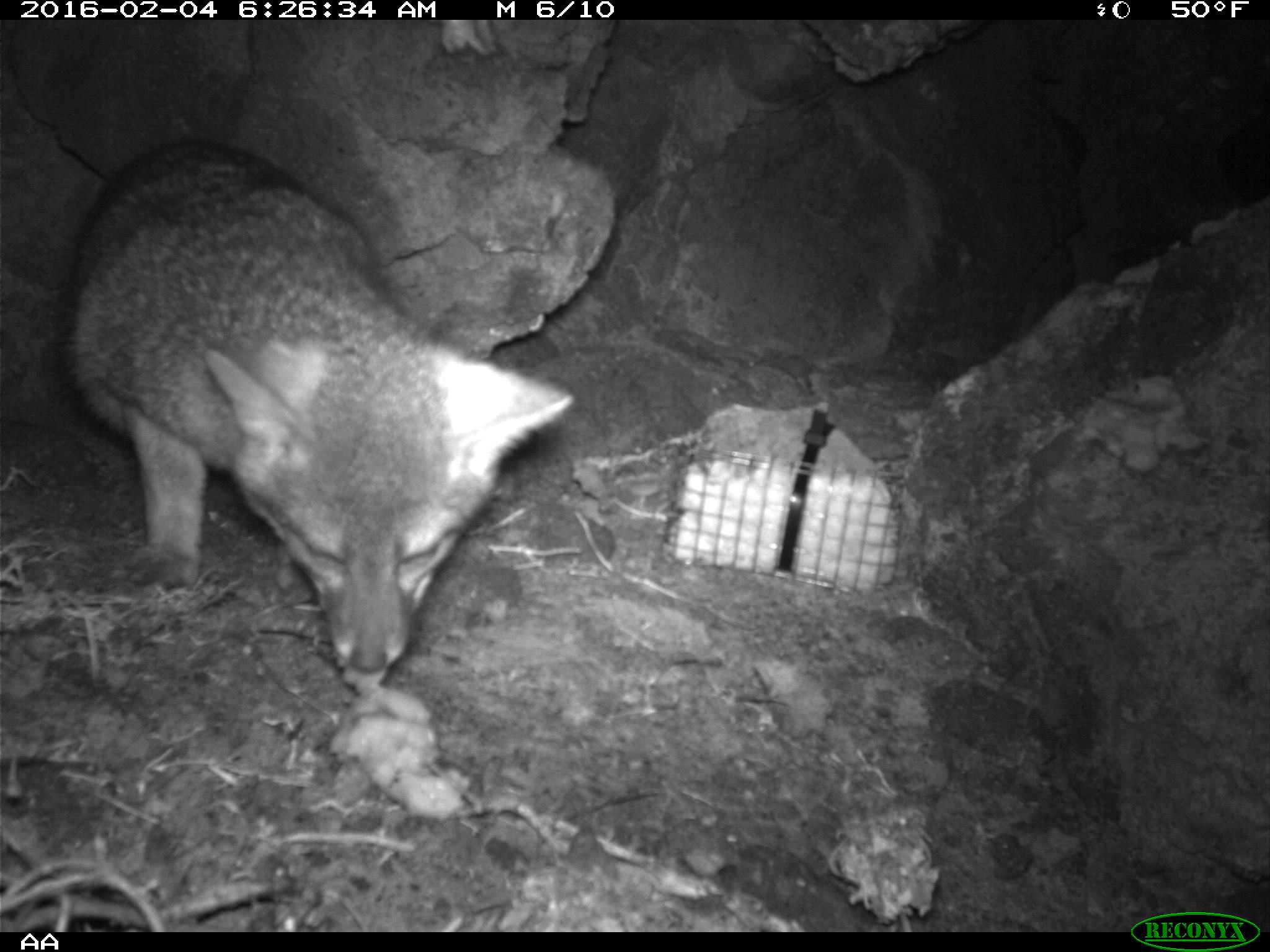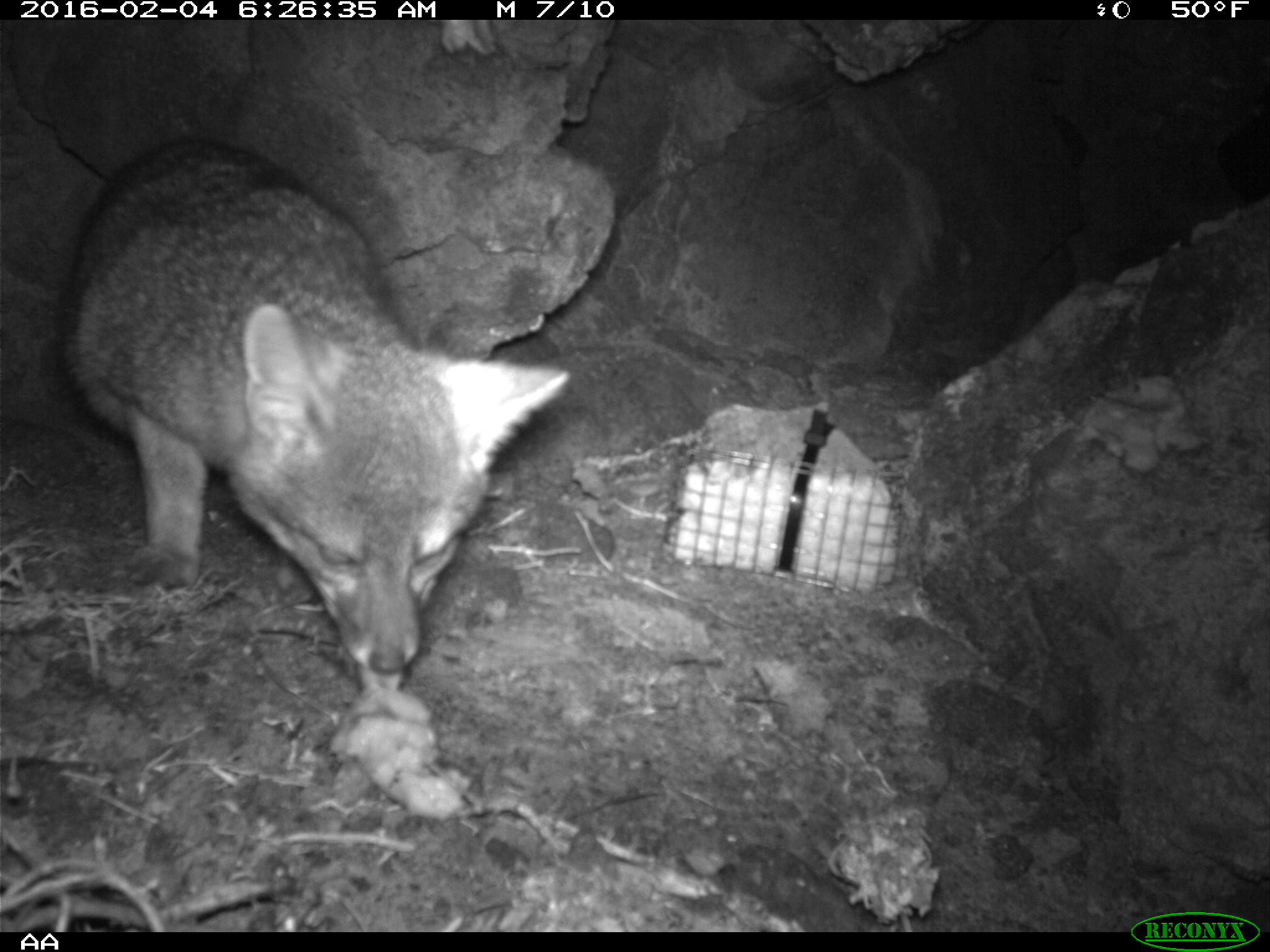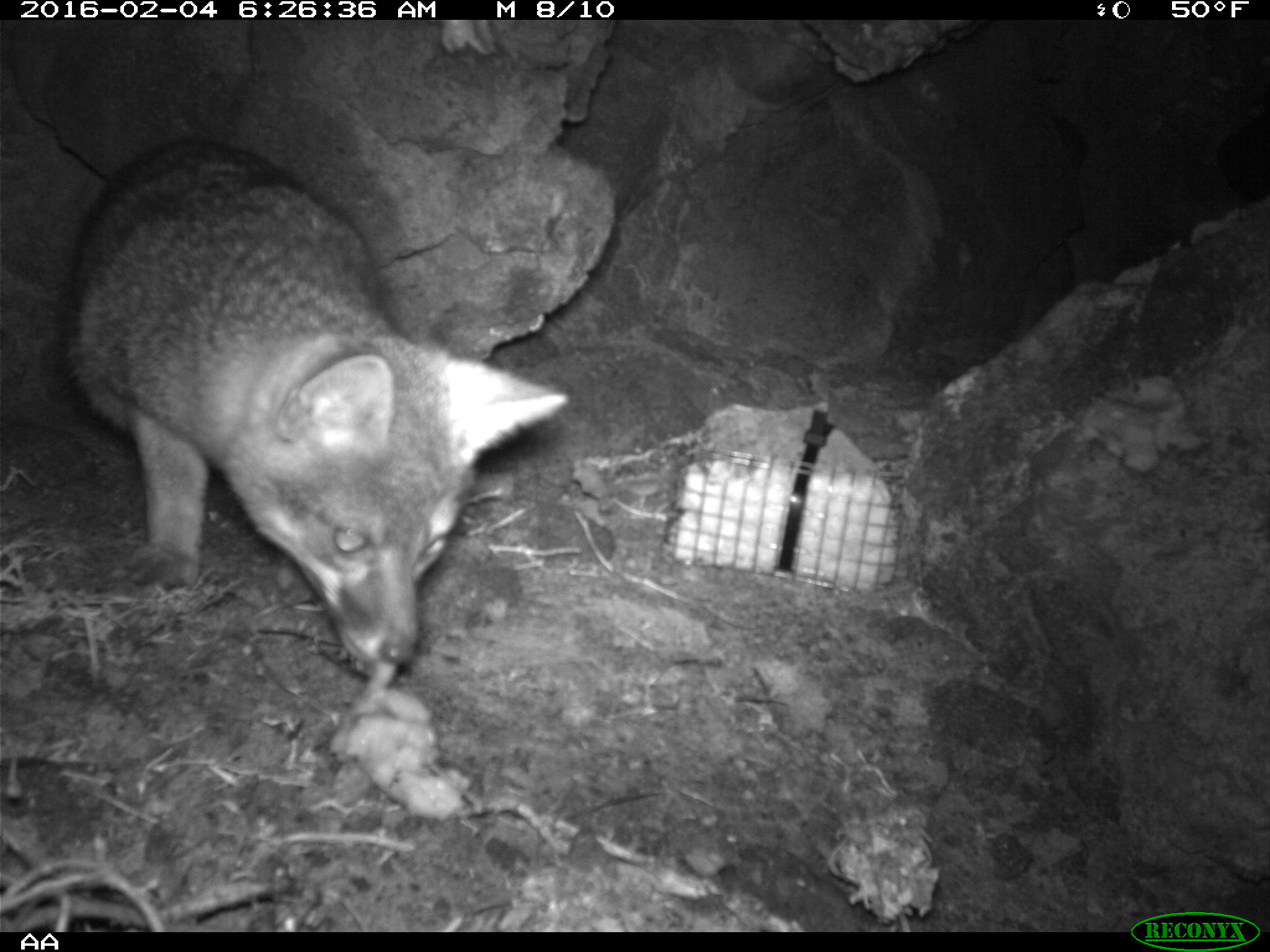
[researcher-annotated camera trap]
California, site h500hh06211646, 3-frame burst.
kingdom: Animalia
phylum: Chordata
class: Mammalia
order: Carnivora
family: Canidae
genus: Urocyon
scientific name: Urocyon littoralis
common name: island fox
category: fox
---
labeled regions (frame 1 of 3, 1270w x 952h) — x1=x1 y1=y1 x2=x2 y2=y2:
fox: x1=0 y1=138 x2=571 y2=690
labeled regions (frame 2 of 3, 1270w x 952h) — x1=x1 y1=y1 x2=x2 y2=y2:
fox: x1=0 y1=136 x2=571 y2=680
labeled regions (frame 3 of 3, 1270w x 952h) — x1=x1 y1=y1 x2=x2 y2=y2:
fox: x1=0 y1=139 x2=569 y2=668